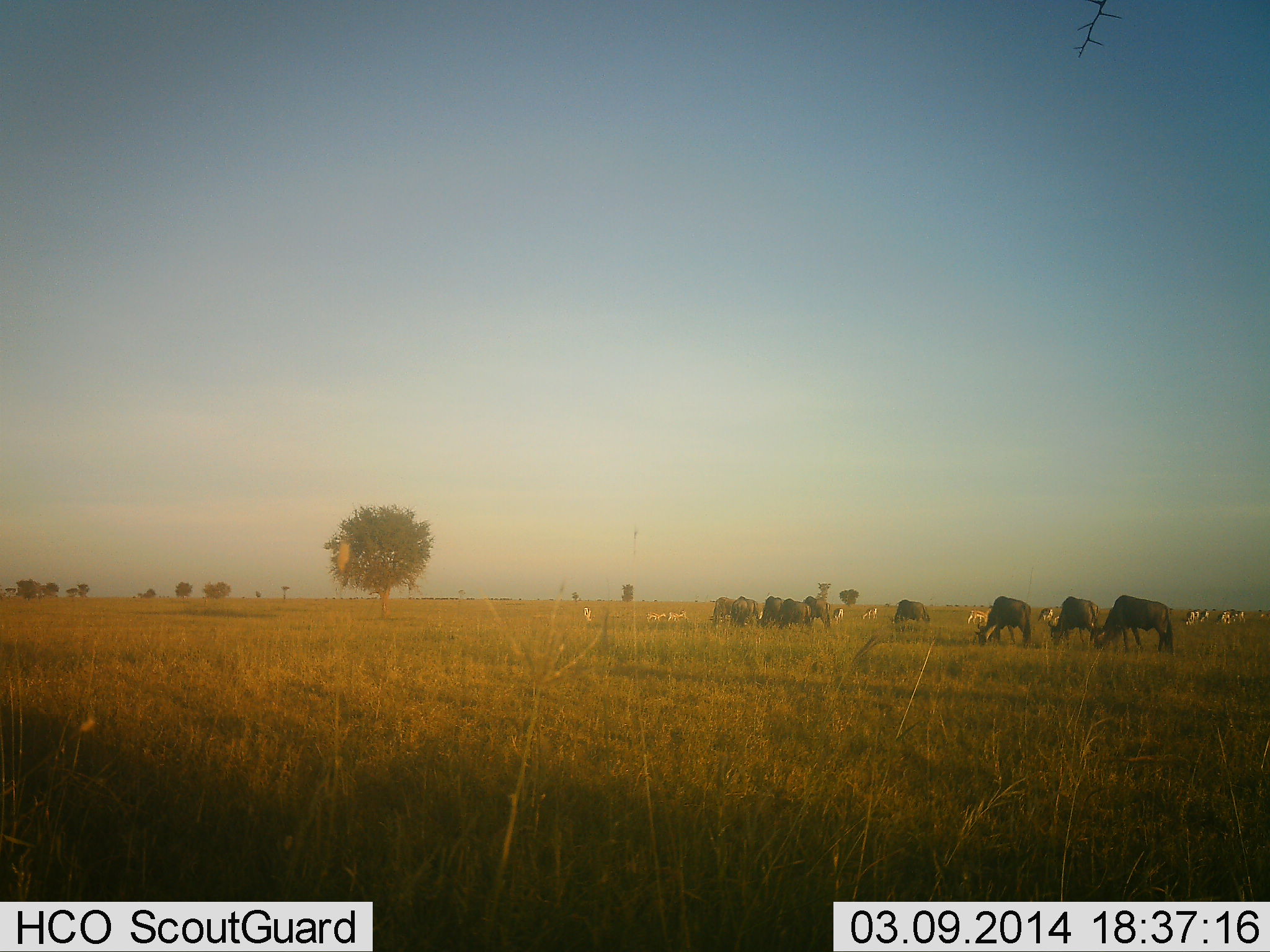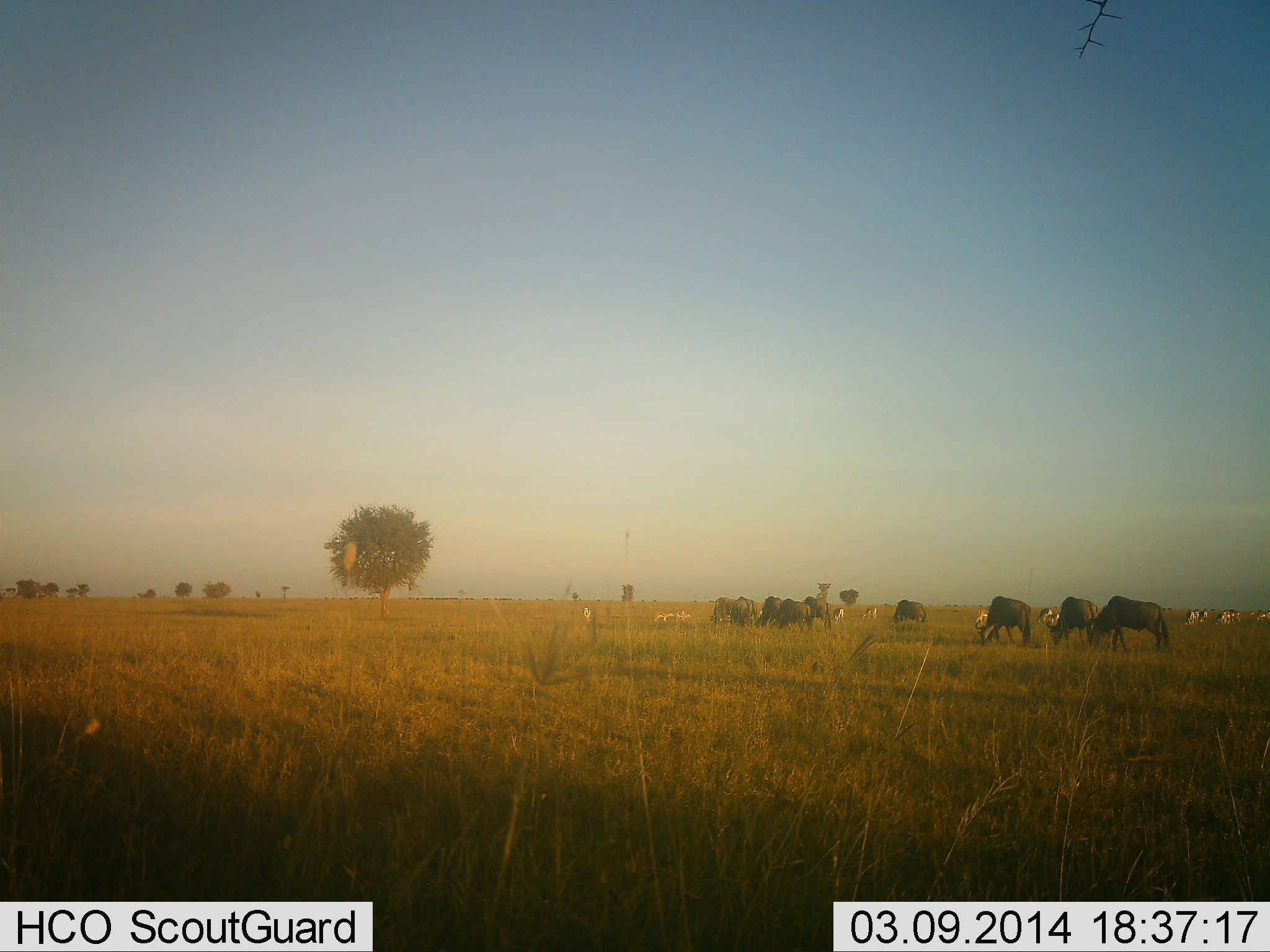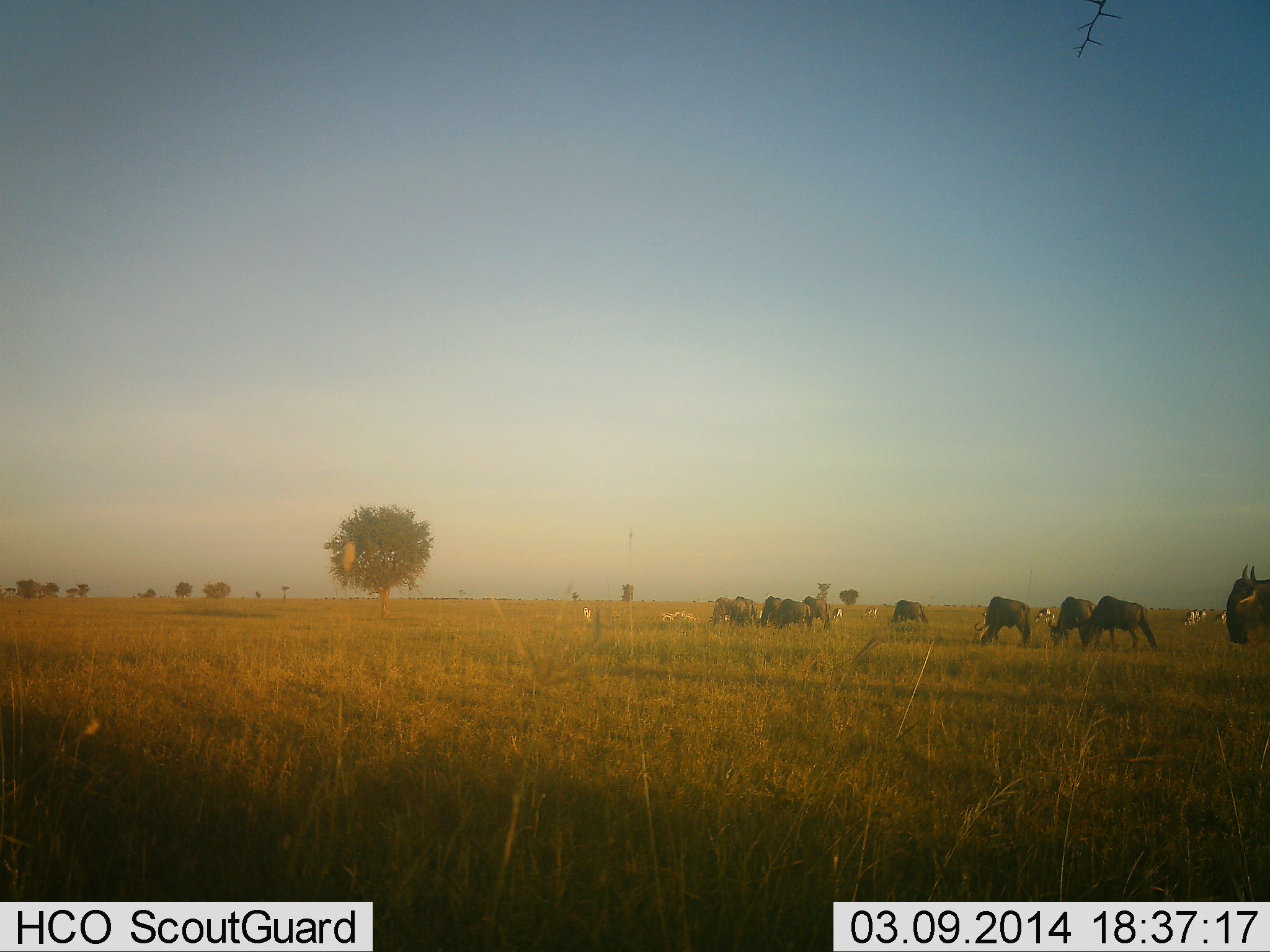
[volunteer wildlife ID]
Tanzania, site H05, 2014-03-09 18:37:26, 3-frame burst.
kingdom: Animalia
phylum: Chordata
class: Mammalia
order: Artiodactyla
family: Bovidae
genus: Connochaetes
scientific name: Connochaetes taurinus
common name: blue wildebeest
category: wildebeest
Wildebeest (blue wildebeest) (Connochaetes taurinus), count 10. Behavior (volunteer vote fractions): standing 18%, resting 0%, moving 49%, interacting 2%. Young present (vote fraction): 0%. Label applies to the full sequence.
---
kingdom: Animalia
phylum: Chordata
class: Mammalia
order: Perissodactyla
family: Equidae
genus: Equus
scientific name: Equus quagga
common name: plains zebra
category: zebra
Zebra (plains zebra) (Equus quagga), count 9. Behavior (volunteer vote fractions): standing 42%, resting 0%, moving 33%, interacting 0%. Young present (vote fraction): 0%. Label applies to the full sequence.